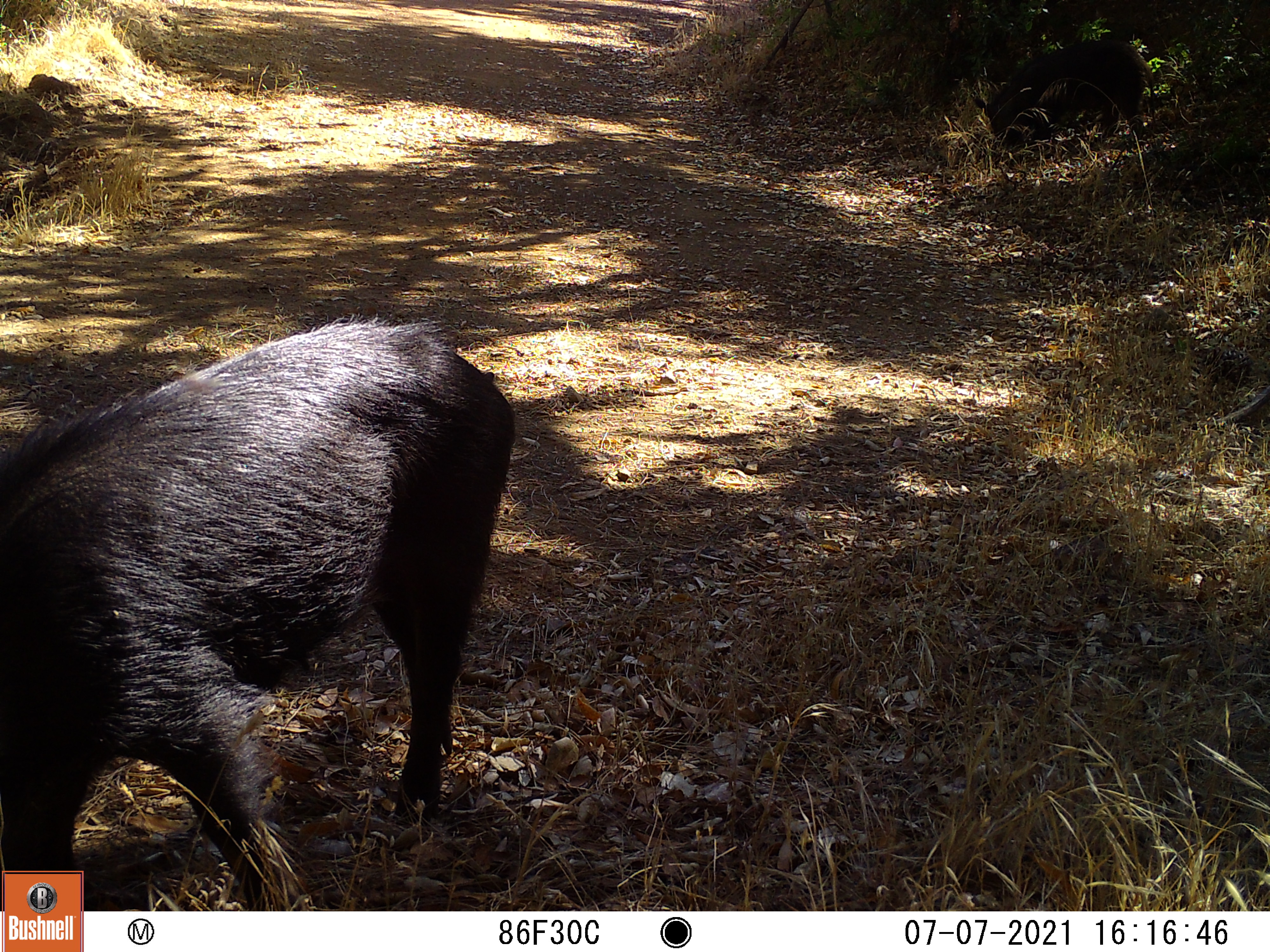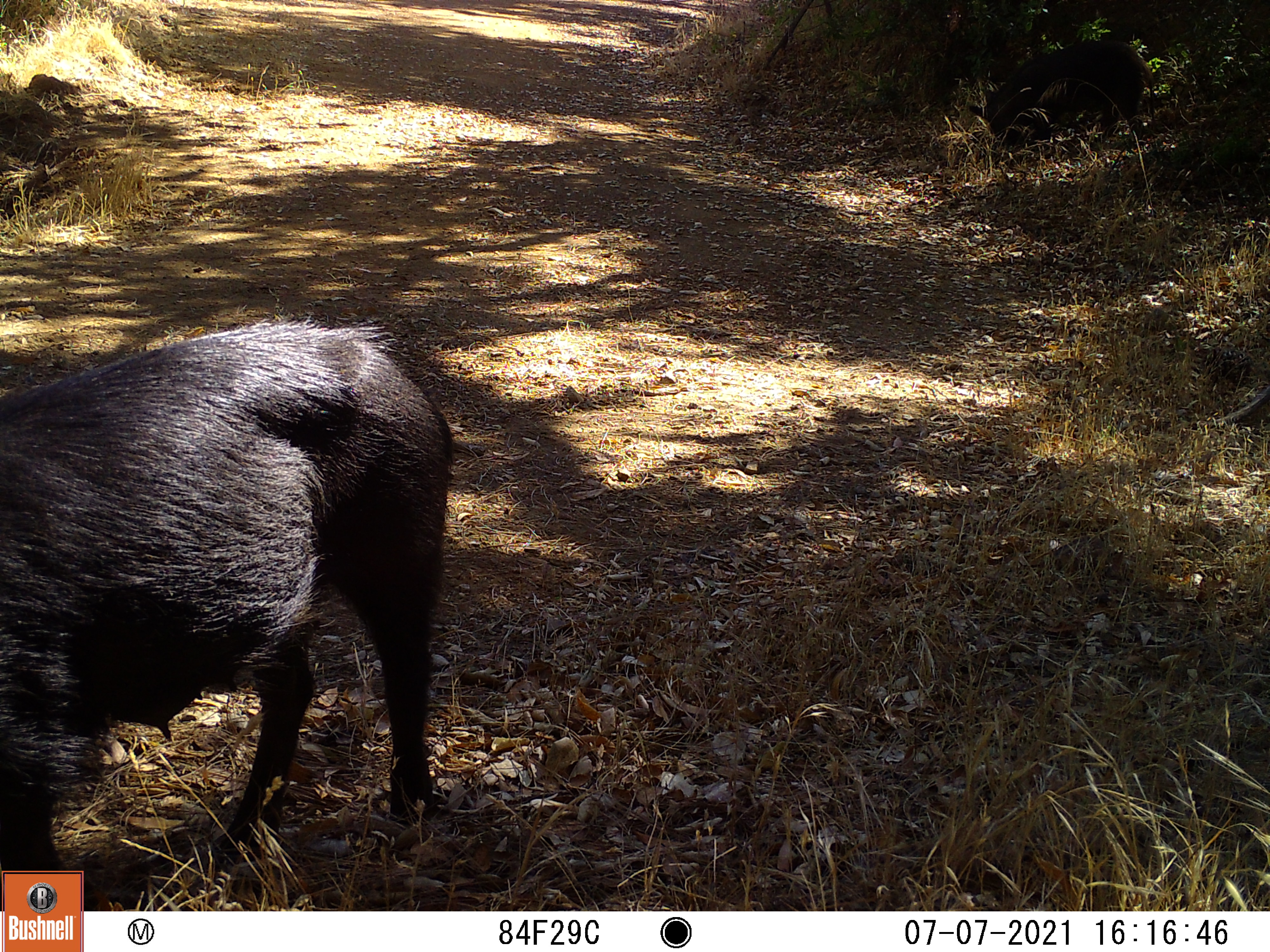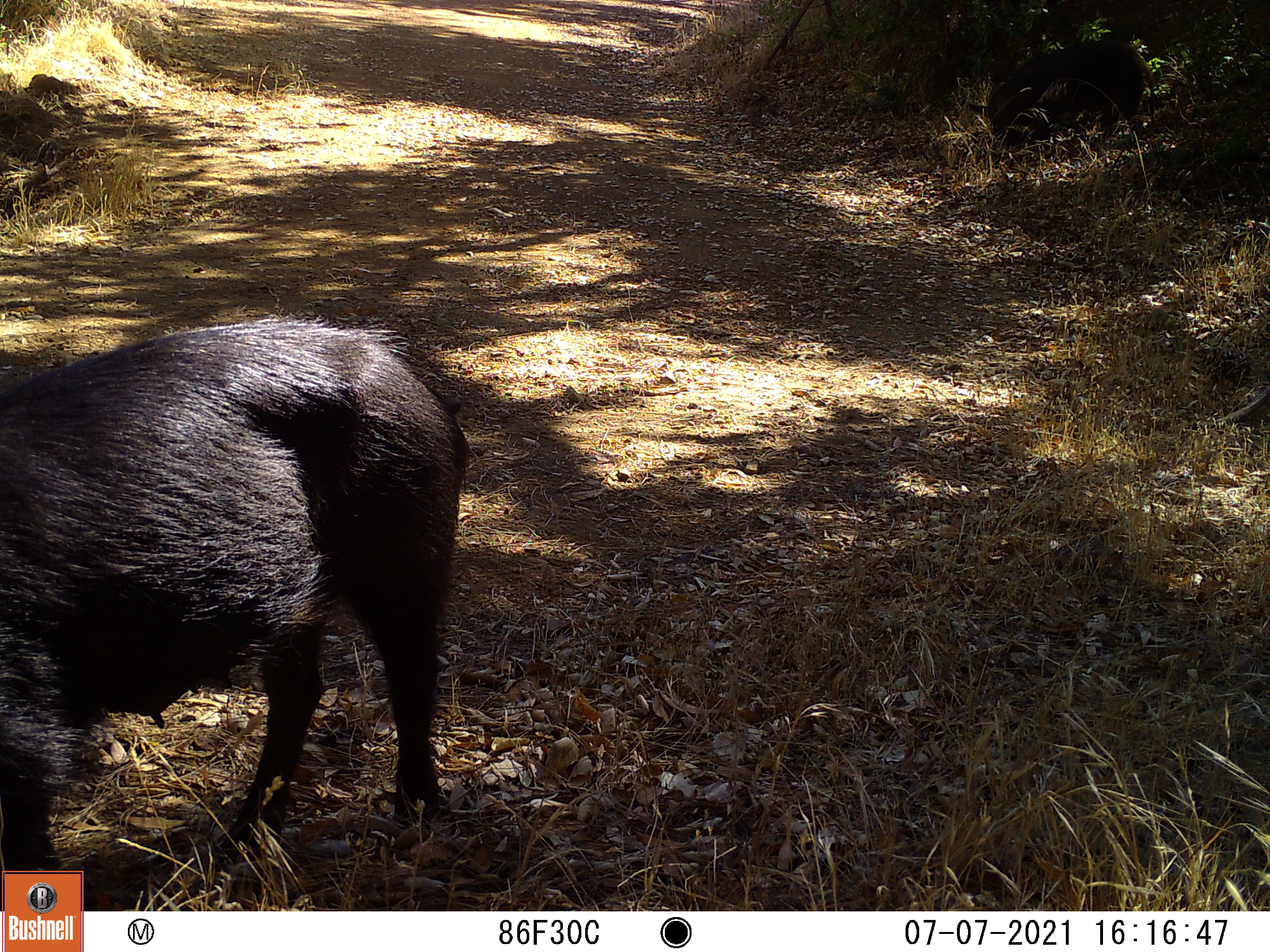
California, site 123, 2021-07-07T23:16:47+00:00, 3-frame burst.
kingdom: Animalia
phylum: Chordata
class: Mammalia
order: Artiodactyla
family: Suidae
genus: Sus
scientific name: Sus scrofa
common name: wild boar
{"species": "wild boar (Sus scrofa)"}